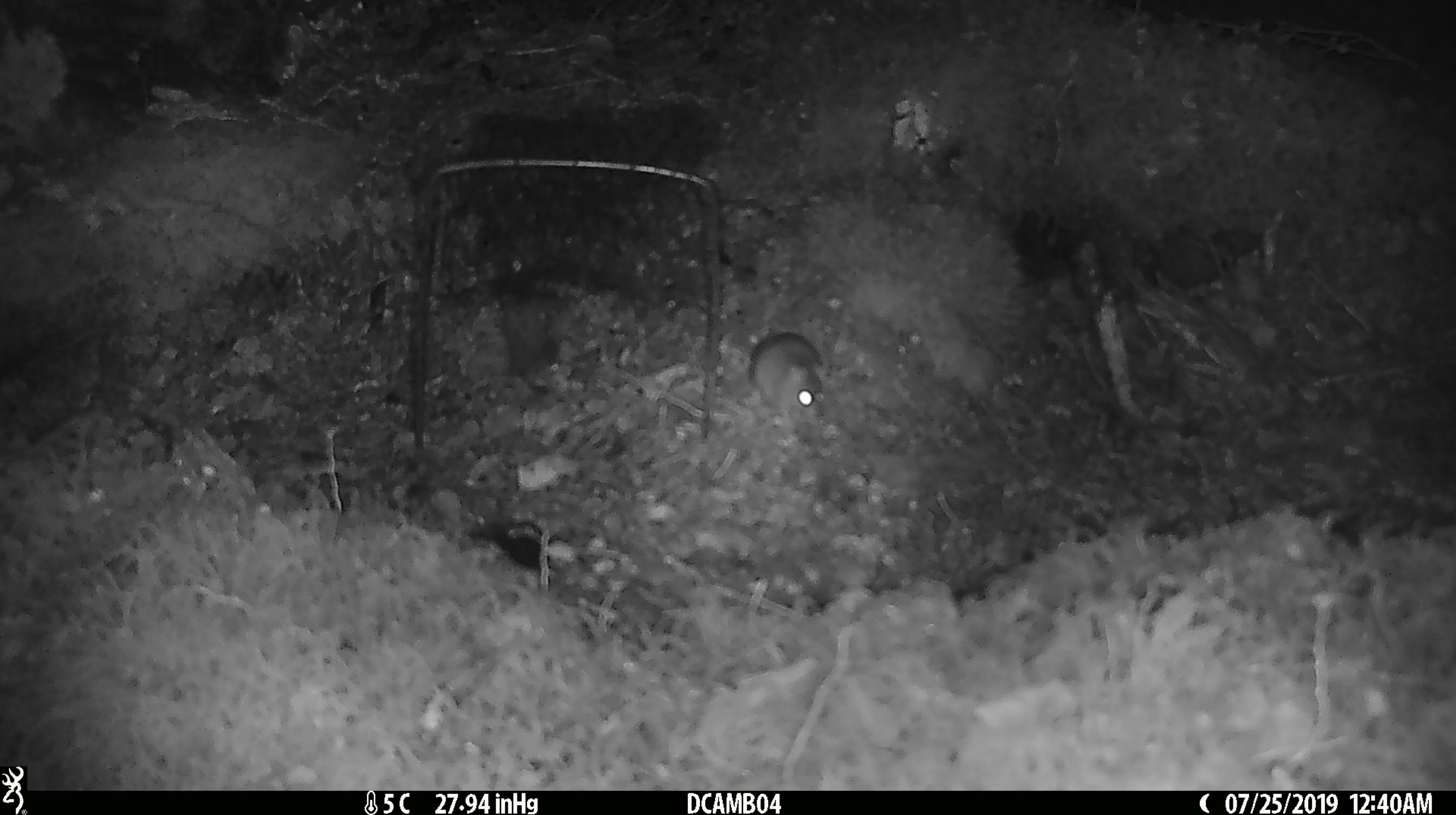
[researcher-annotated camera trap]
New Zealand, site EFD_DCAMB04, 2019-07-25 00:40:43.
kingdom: Animalia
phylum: Chordata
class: Mammalia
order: Rodentia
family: Muridae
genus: Mus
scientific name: Mus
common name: mouse